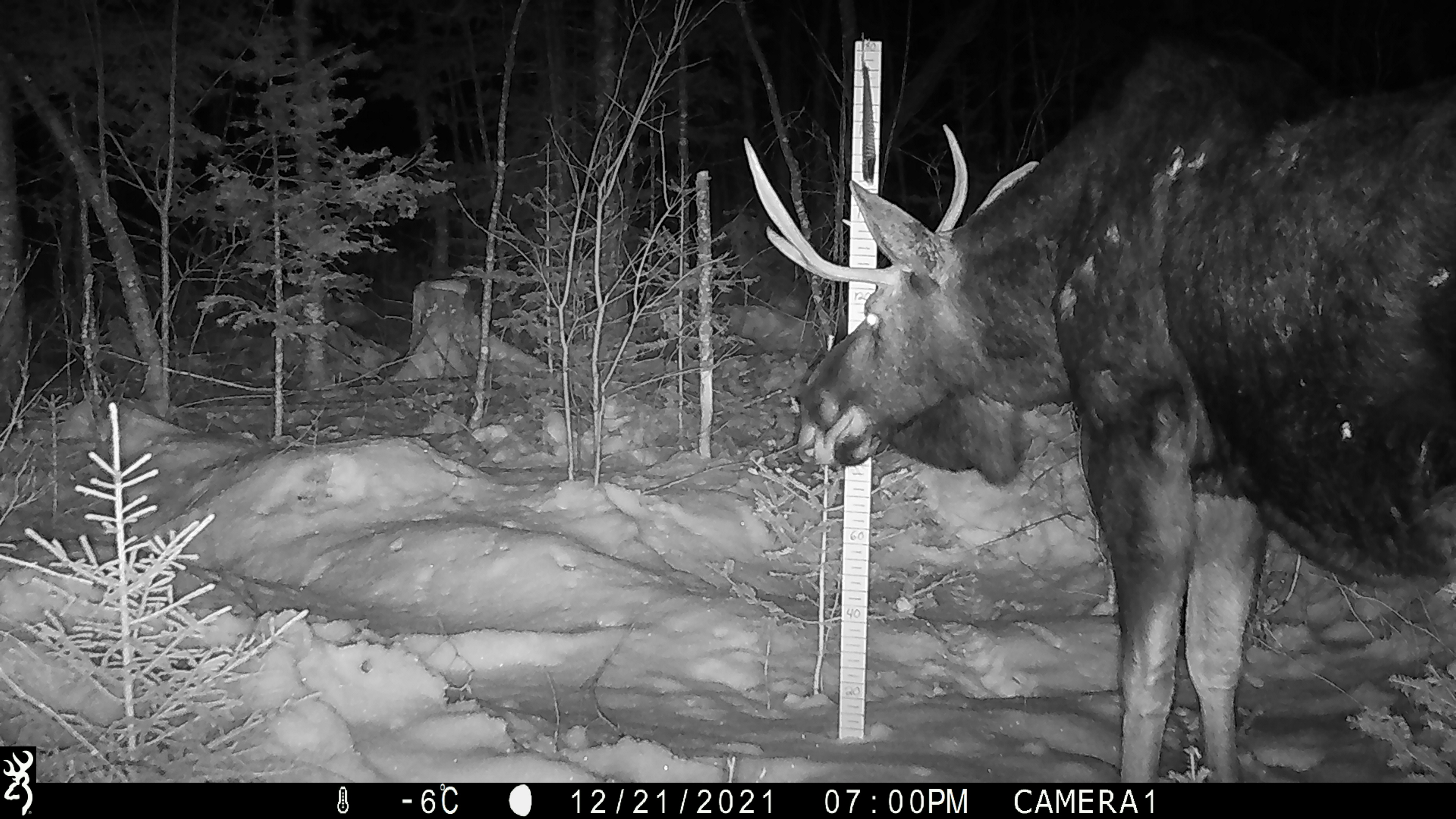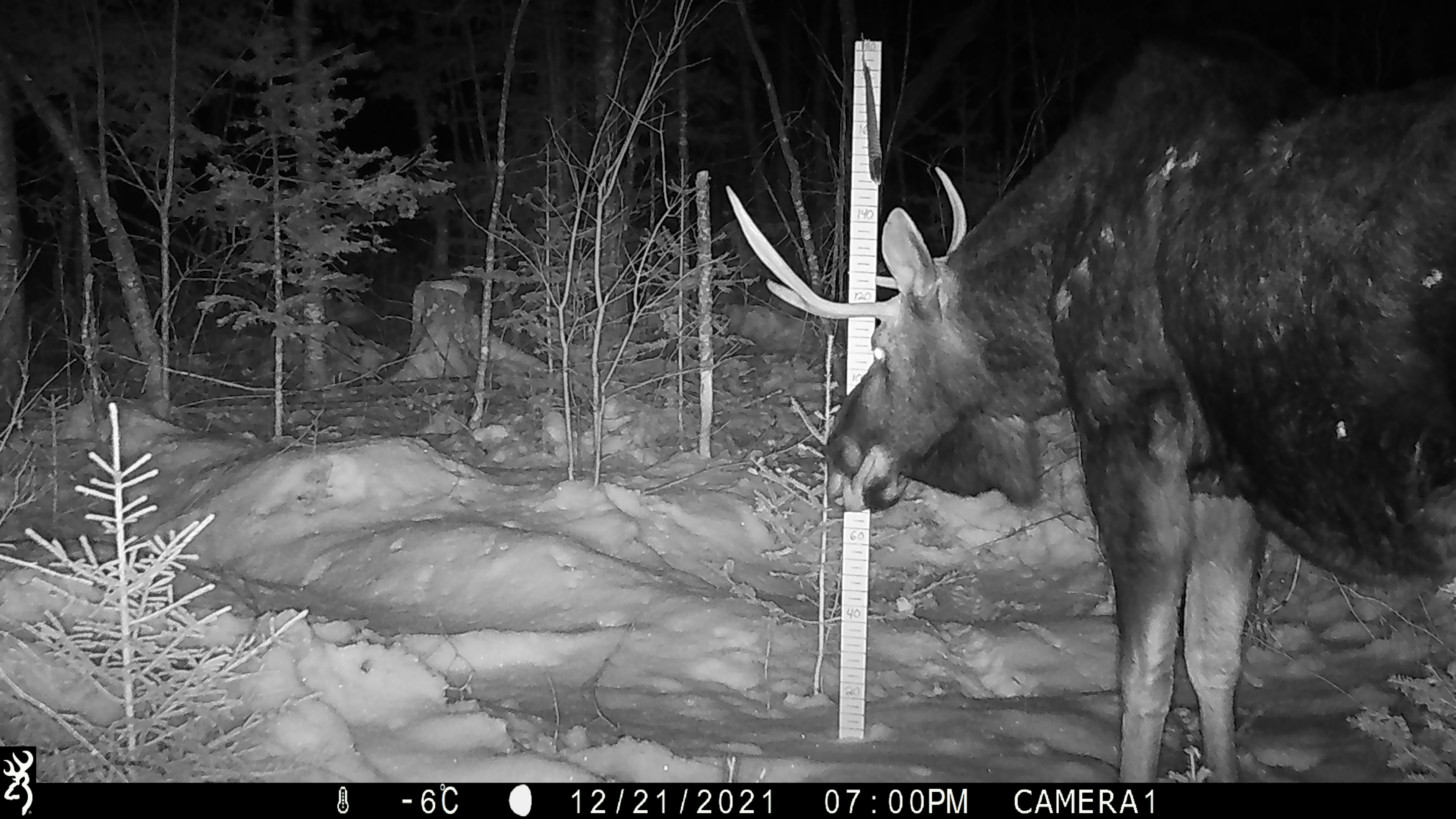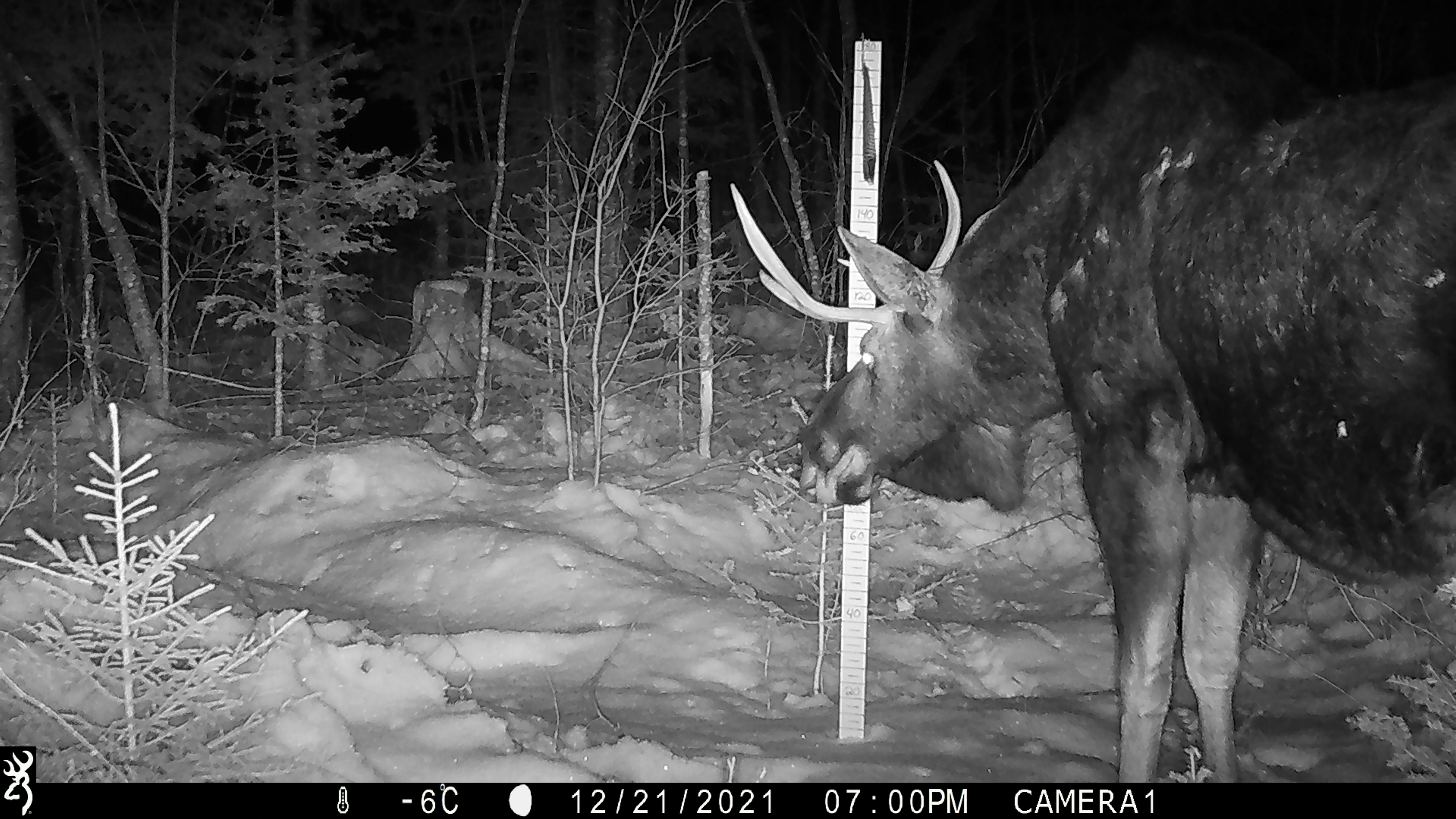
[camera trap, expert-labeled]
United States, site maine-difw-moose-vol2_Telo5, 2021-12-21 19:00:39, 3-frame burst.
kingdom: Animalia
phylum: Chordata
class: Mammalia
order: Artiodactyla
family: Cervidae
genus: Alces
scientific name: Alces alces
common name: moose